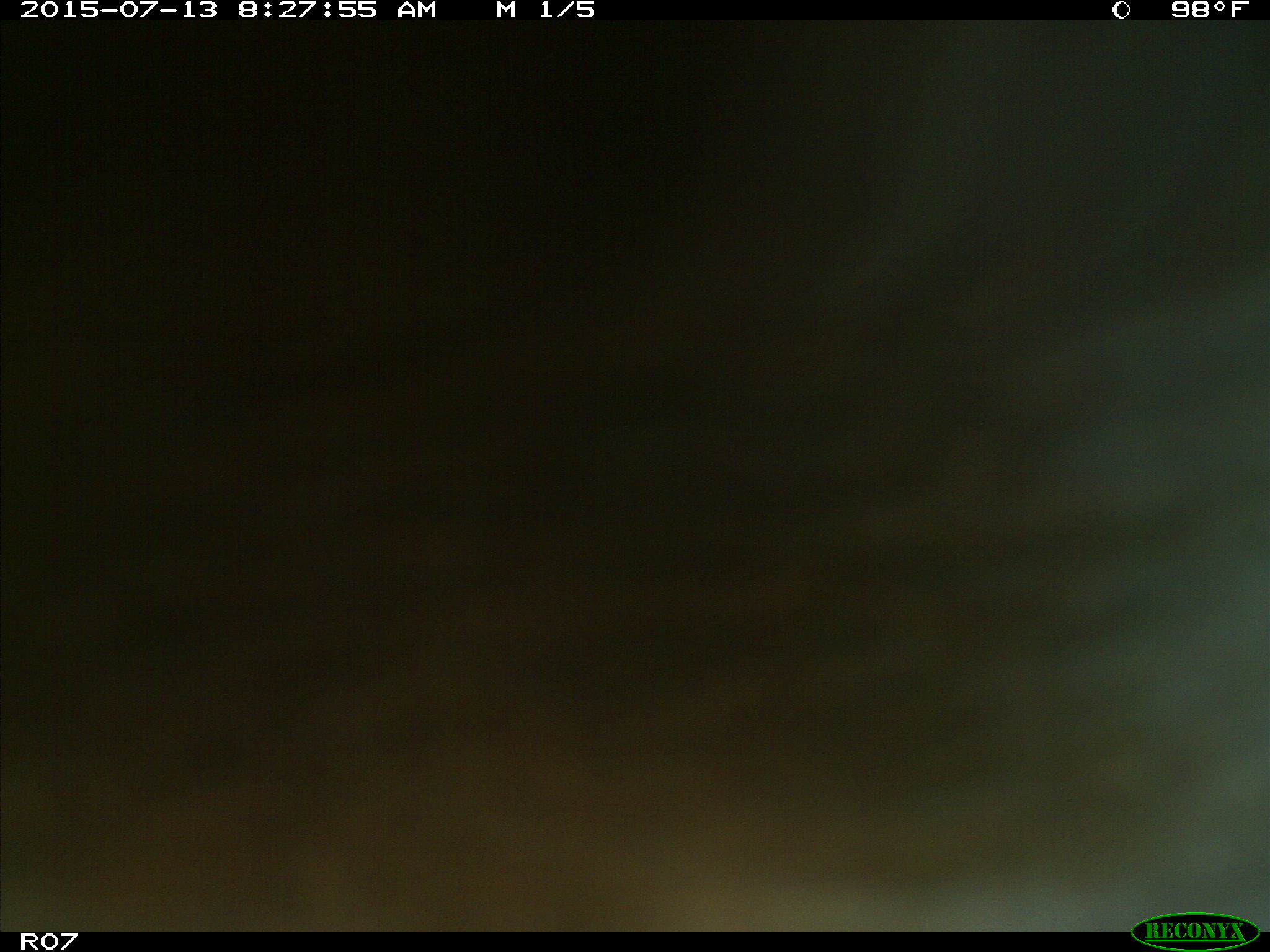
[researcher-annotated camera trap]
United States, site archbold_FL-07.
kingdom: Animalia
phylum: Chordata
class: Mammalia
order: Artiodactyla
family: Bovidae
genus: Bos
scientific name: Bos taurus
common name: domestic cow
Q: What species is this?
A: Bos taurus (domestic cow).